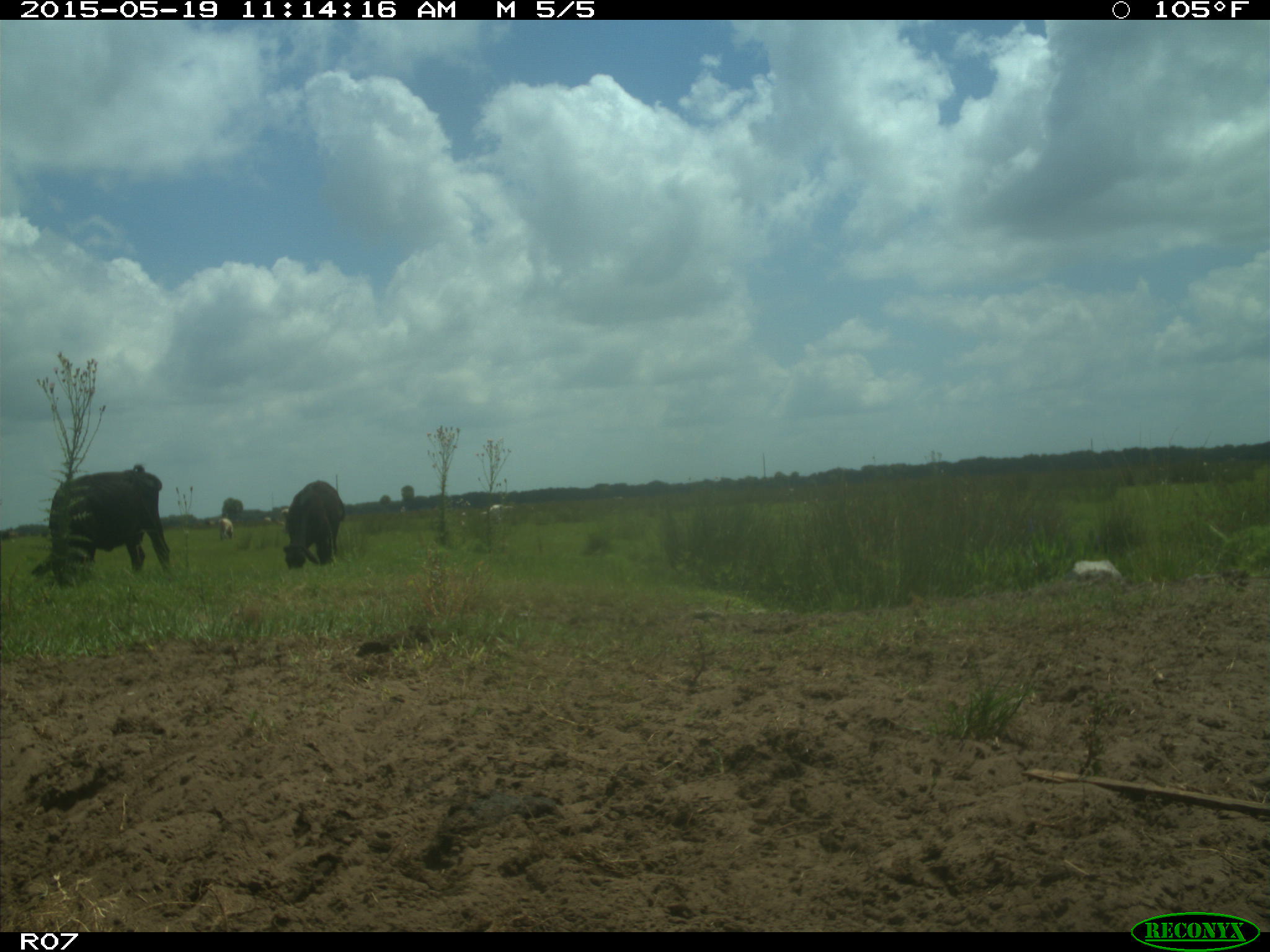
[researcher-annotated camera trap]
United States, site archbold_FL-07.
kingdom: Animalia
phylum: Chordata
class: Mammalia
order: Artiodactyla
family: Bovidae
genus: Bos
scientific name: Bos taurus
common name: domestic cow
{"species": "Bos taurus (domestic cow)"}